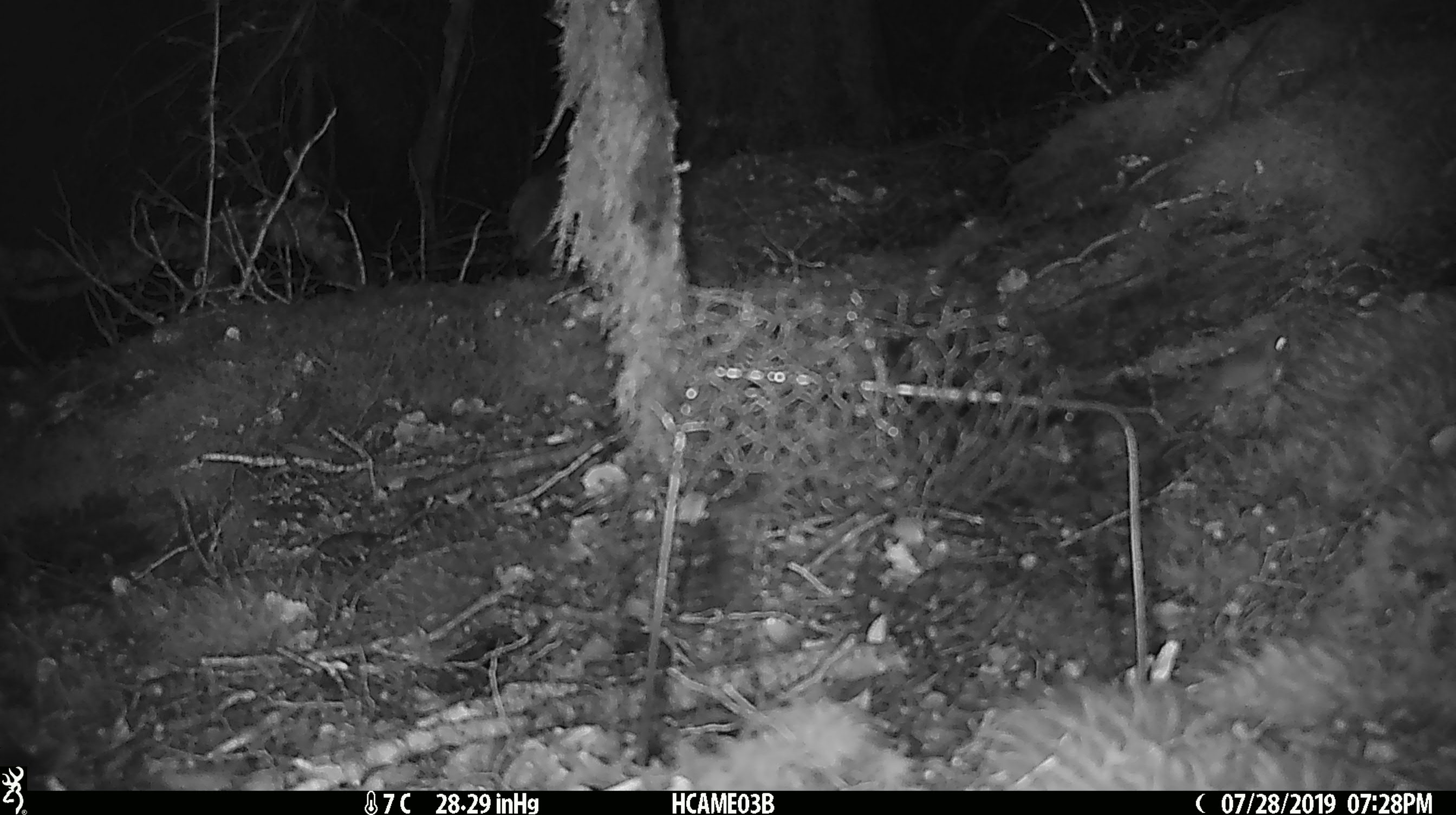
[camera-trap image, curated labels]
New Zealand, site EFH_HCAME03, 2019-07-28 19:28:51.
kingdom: Animalia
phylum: Chordata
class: Mammalia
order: Rodentia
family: Muridae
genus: Mus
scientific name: Mus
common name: mouse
Mouse (Mus).